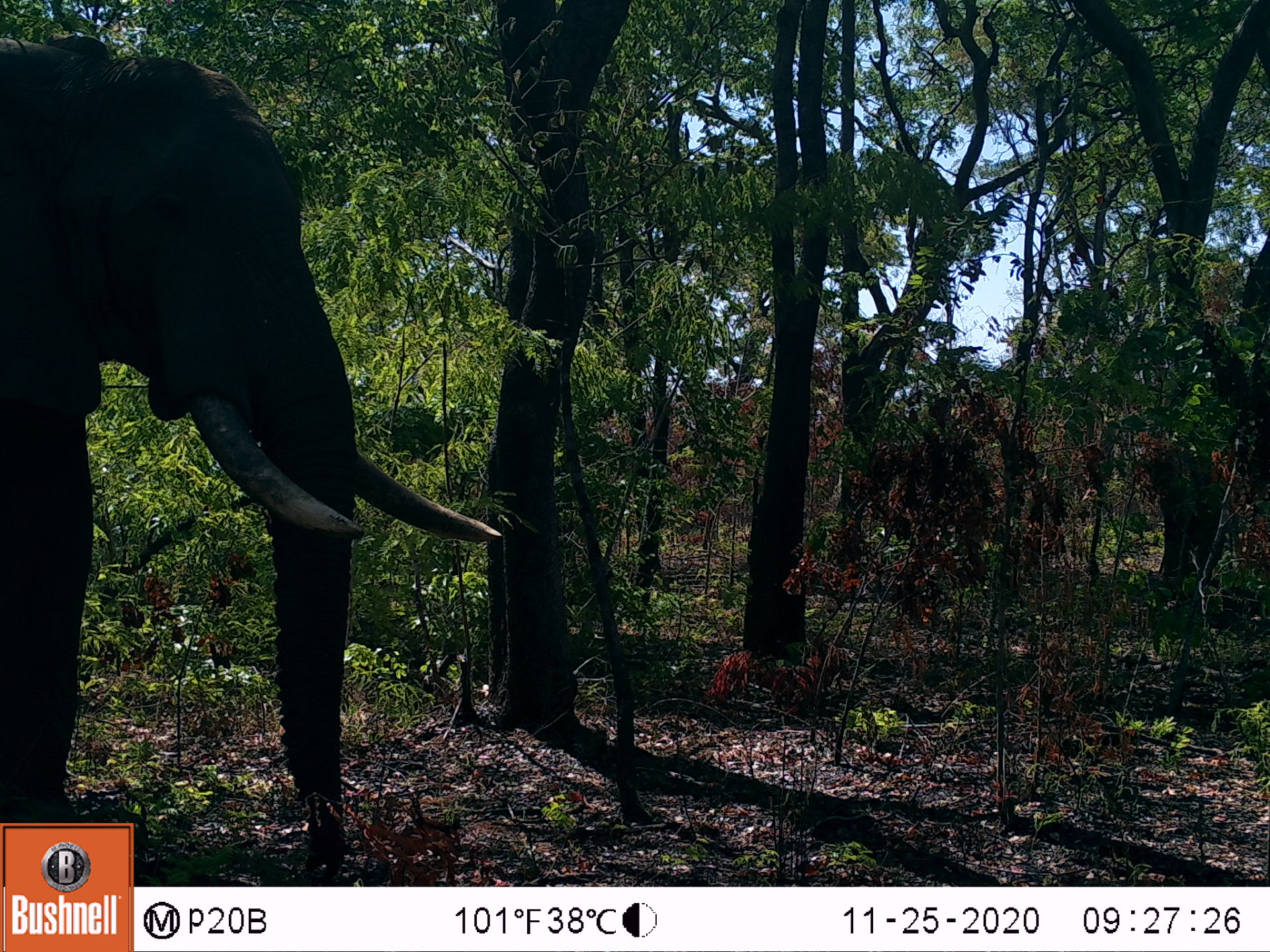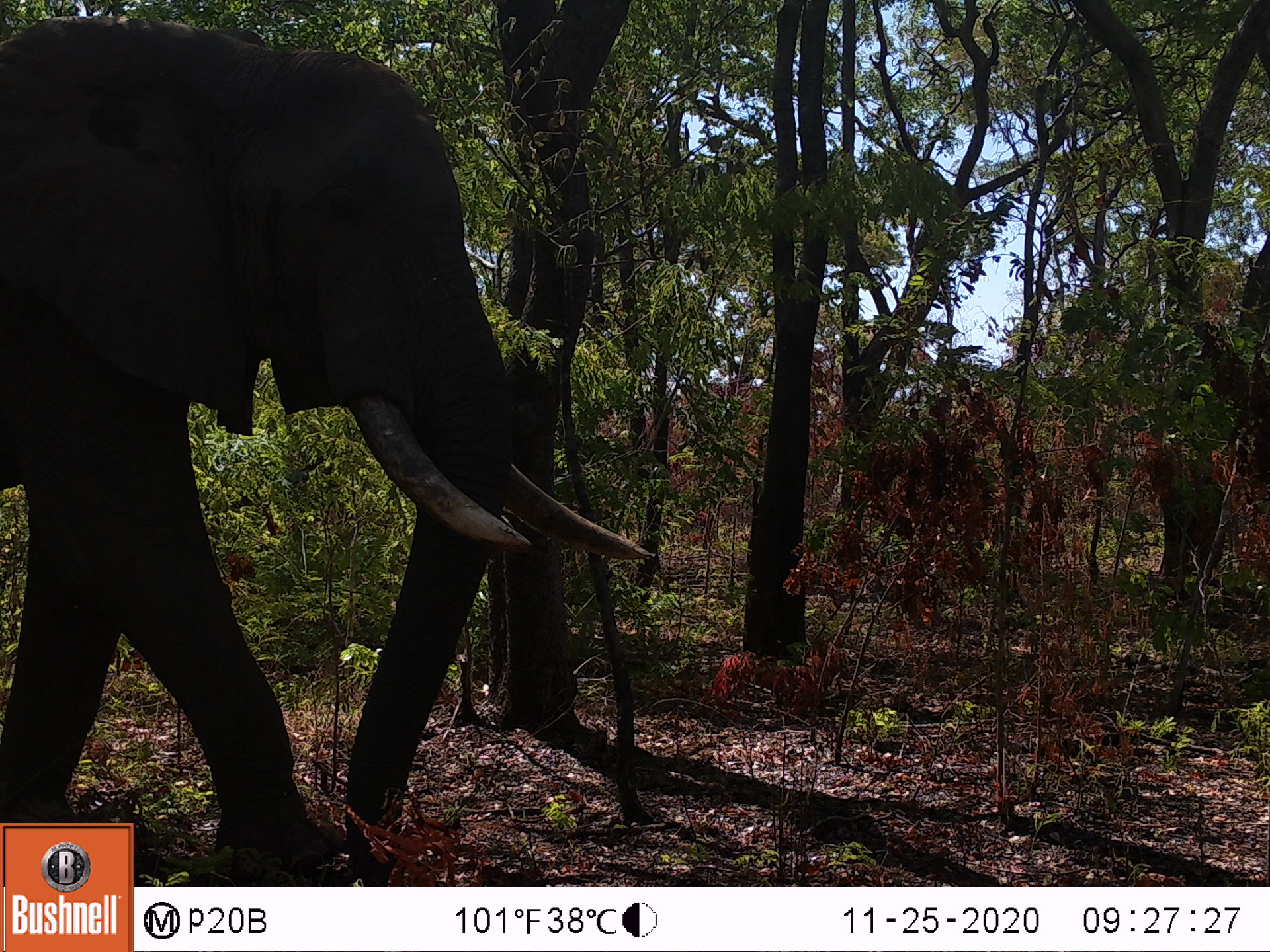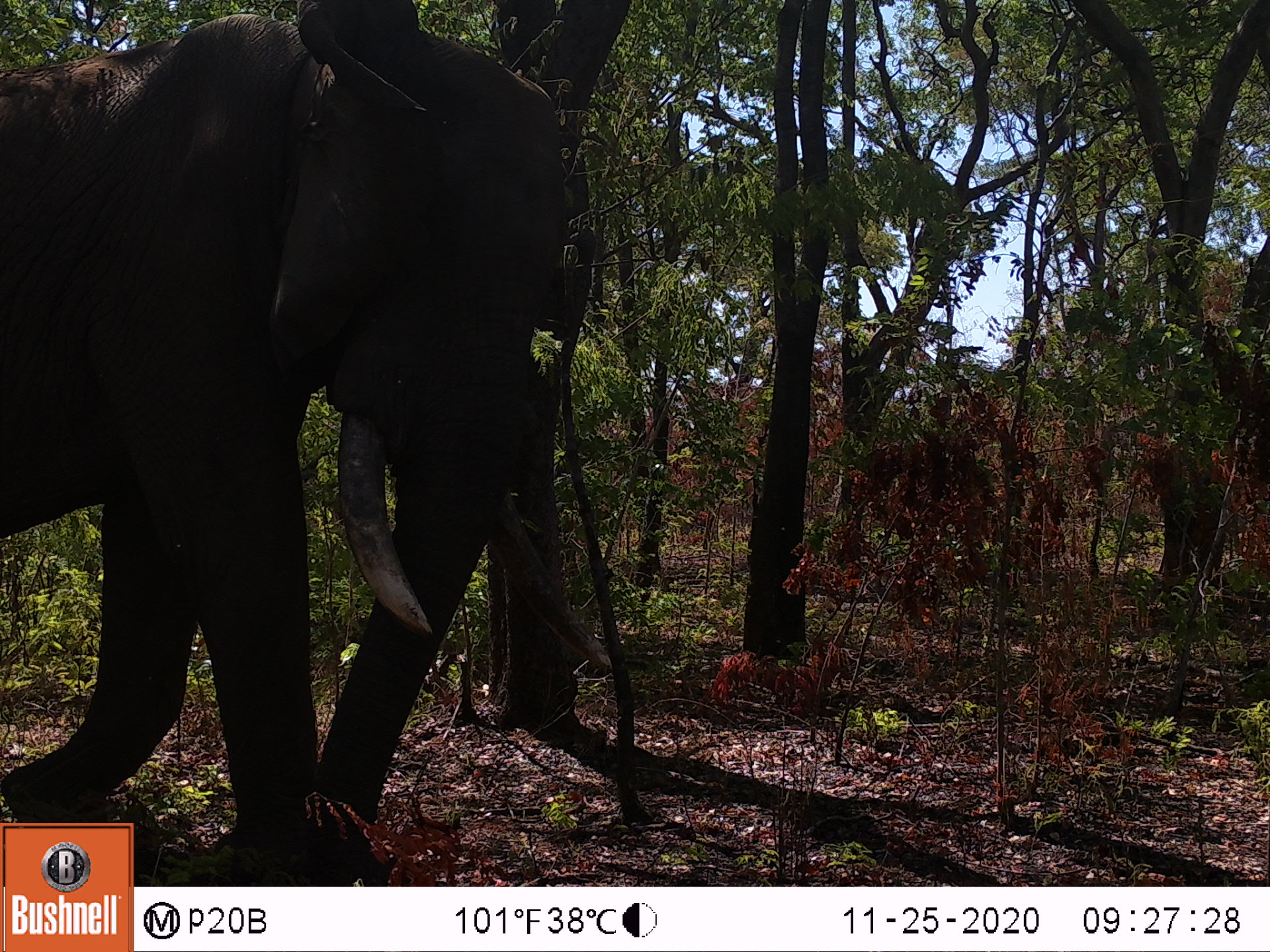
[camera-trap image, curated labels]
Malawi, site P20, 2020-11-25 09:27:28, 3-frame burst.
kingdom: Animalia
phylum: Chordata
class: Mammalia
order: Proboscidea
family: Elephantidae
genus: Loxodonta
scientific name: Loxodonta africana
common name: african savanna elephant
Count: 1.